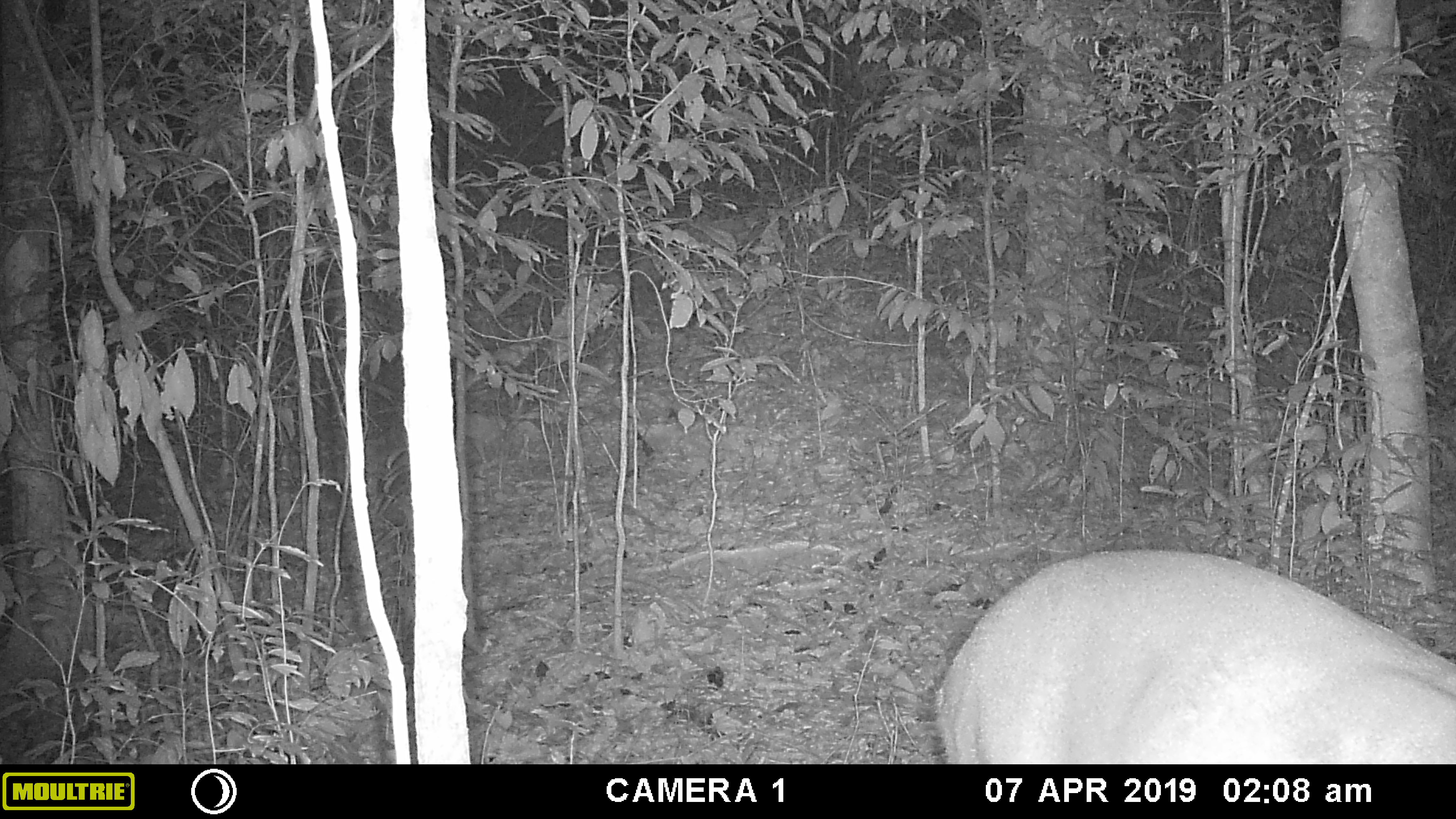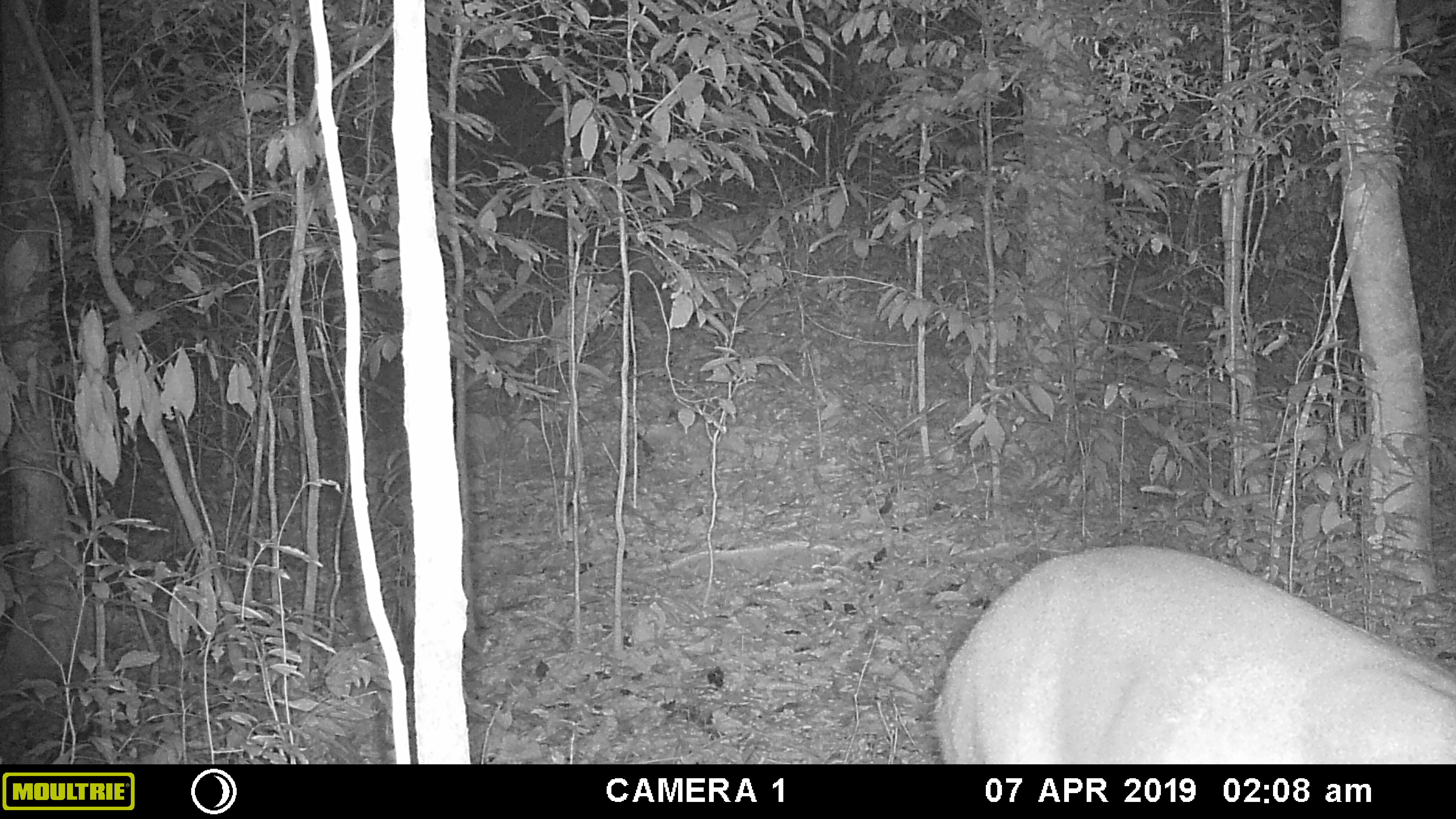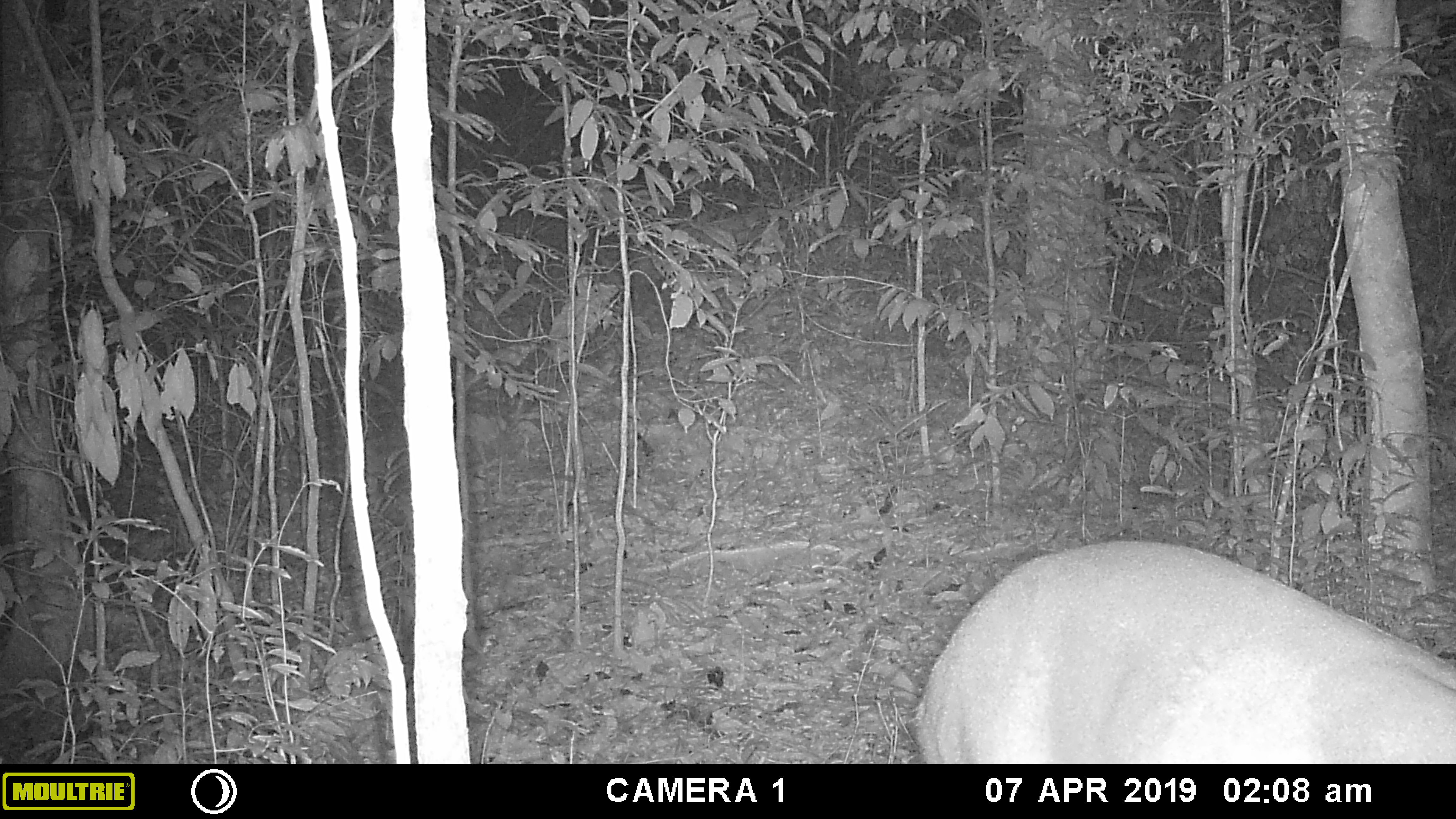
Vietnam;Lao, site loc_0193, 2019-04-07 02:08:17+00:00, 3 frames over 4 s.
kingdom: Animalia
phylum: Chordata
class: Mammalia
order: Artiodactyla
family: Cervidae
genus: Muntiacus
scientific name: Muntiacus vuquangensis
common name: large-antlered muntjac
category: large antlered muntjac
Large antlered muntjac (large-antlered muntjac) (Muntiacus vuquangensis). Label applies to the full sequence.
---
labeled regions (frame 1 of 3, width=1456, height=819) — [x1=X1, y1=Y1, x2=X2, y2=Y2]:
large antlered muntjac: [x1=934, y1=546, x2=1456, y2=763]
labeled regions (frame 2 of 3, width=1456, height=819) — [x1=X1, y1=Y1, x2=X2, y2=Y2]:
large antlered muntjac: [x1=934, y1=543, x2=1456, y2=763]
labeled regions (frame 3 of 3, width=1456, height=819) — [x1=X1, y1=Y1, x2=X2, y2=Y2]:
large antlered muntjac: [x1=913, y1=539, x2=1456, y2=763]